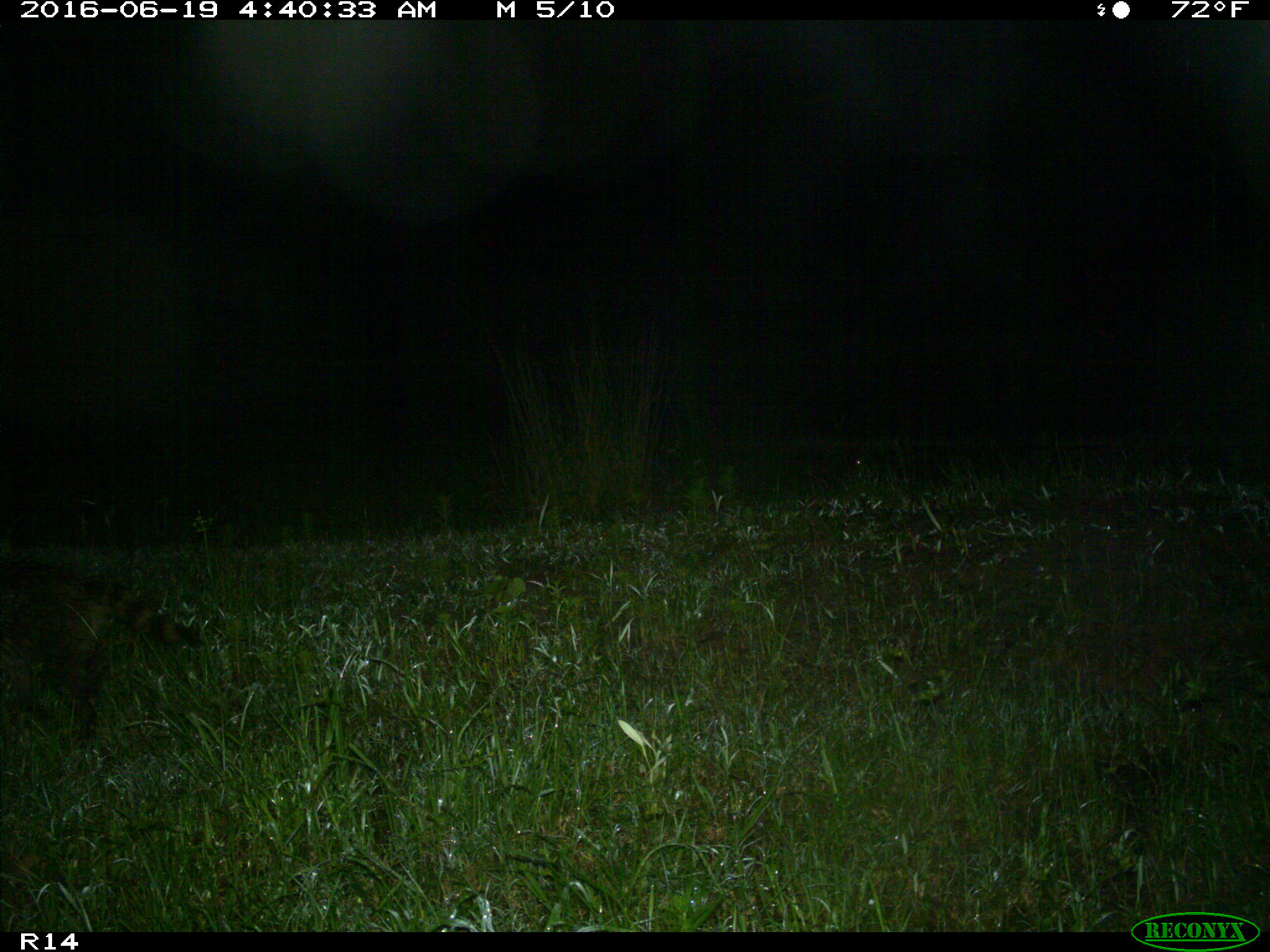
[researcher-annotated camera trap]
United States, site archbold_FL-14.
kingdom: Animalia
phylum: Chordata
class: Mammalia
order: Carnivora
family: Procyonidae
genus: Procyon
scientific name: Procyon lotor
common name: common raccoon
Procyon lotor (common raccoon).